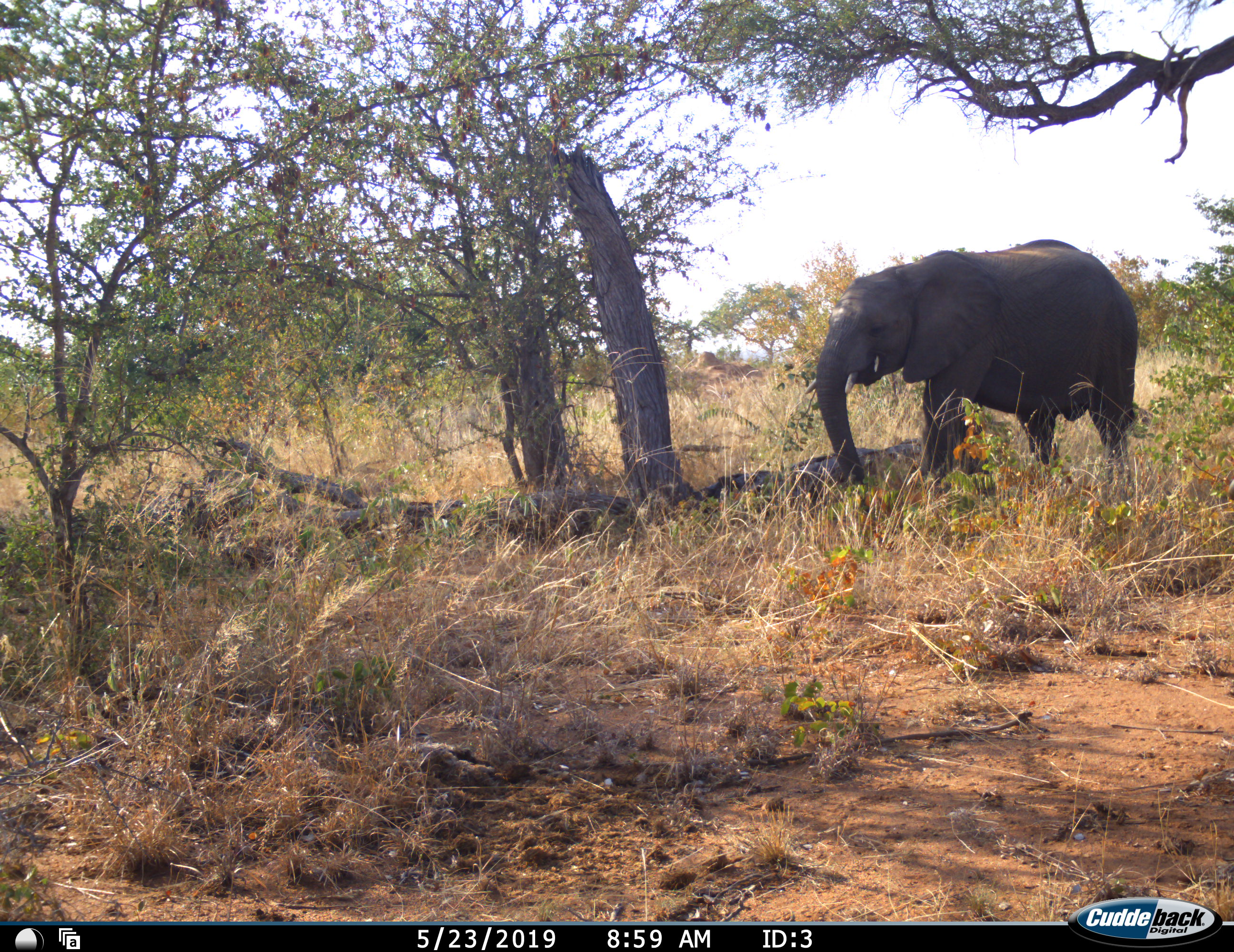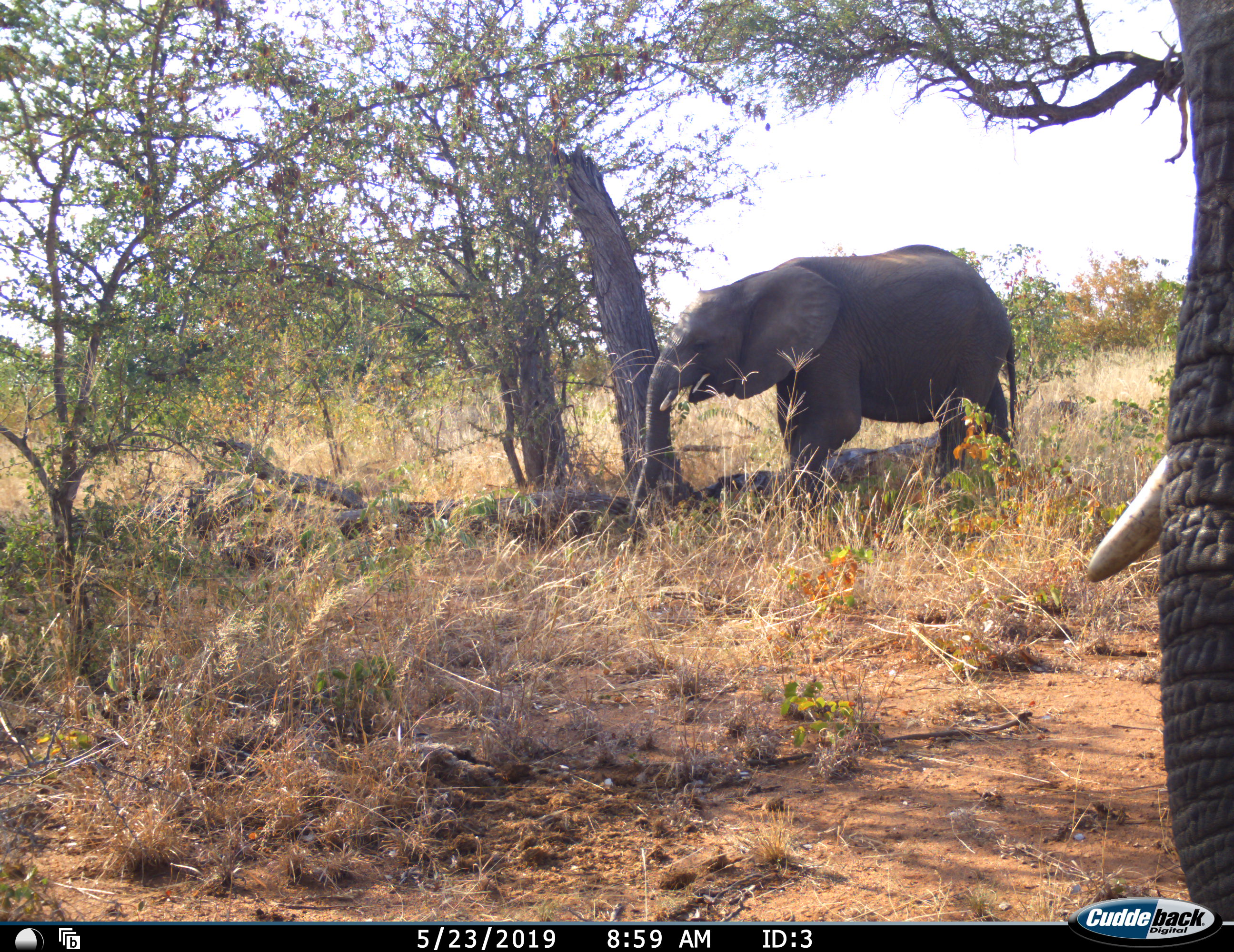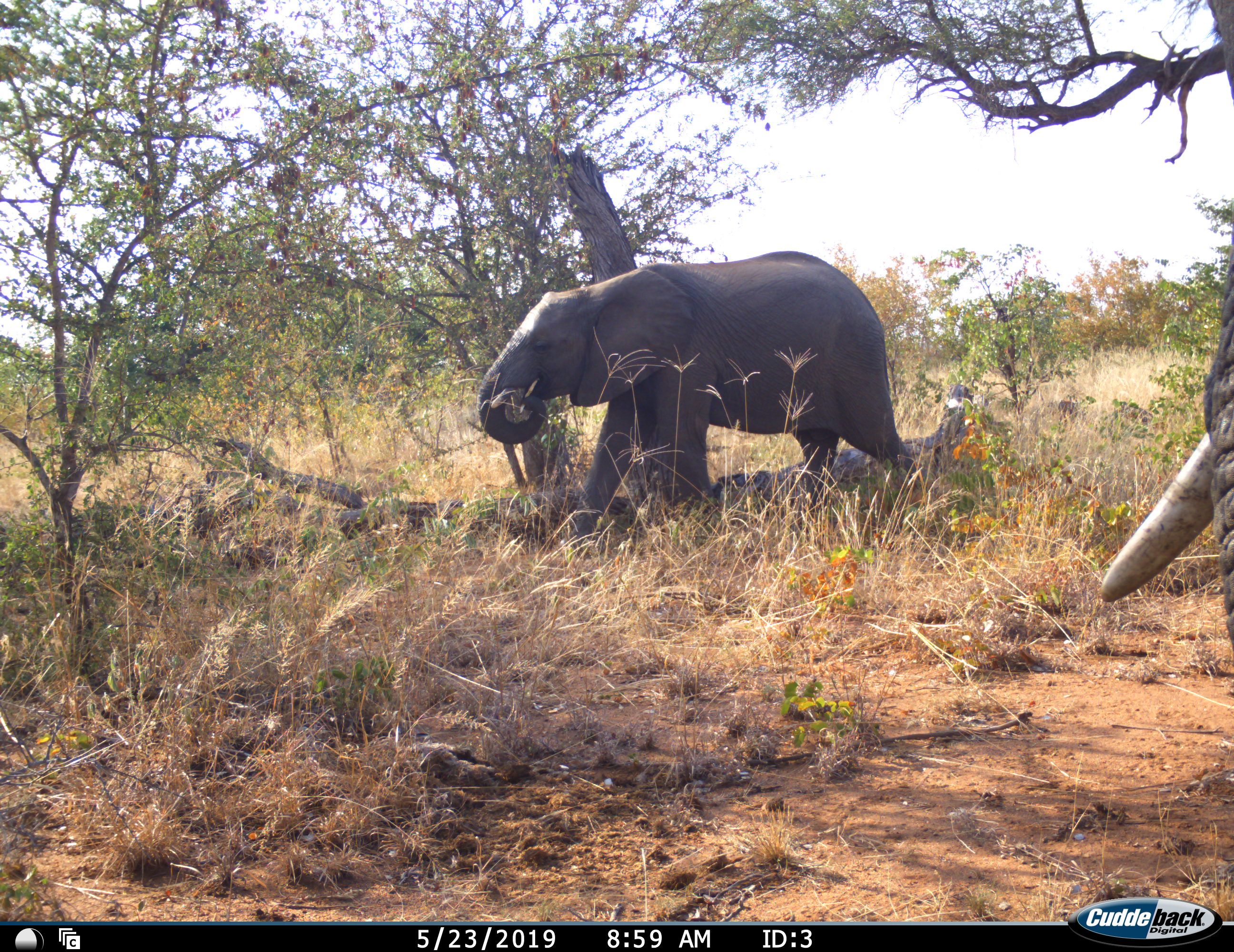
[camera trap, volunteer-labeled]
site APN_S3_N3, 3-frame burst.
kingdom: Animalia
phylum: Chordata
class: Mammalia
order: Proboscidea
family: Elephantidae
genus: Loxodonta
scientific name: Loxodonta africana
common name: african bush elephant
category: elephant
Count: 2.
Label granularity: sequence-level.